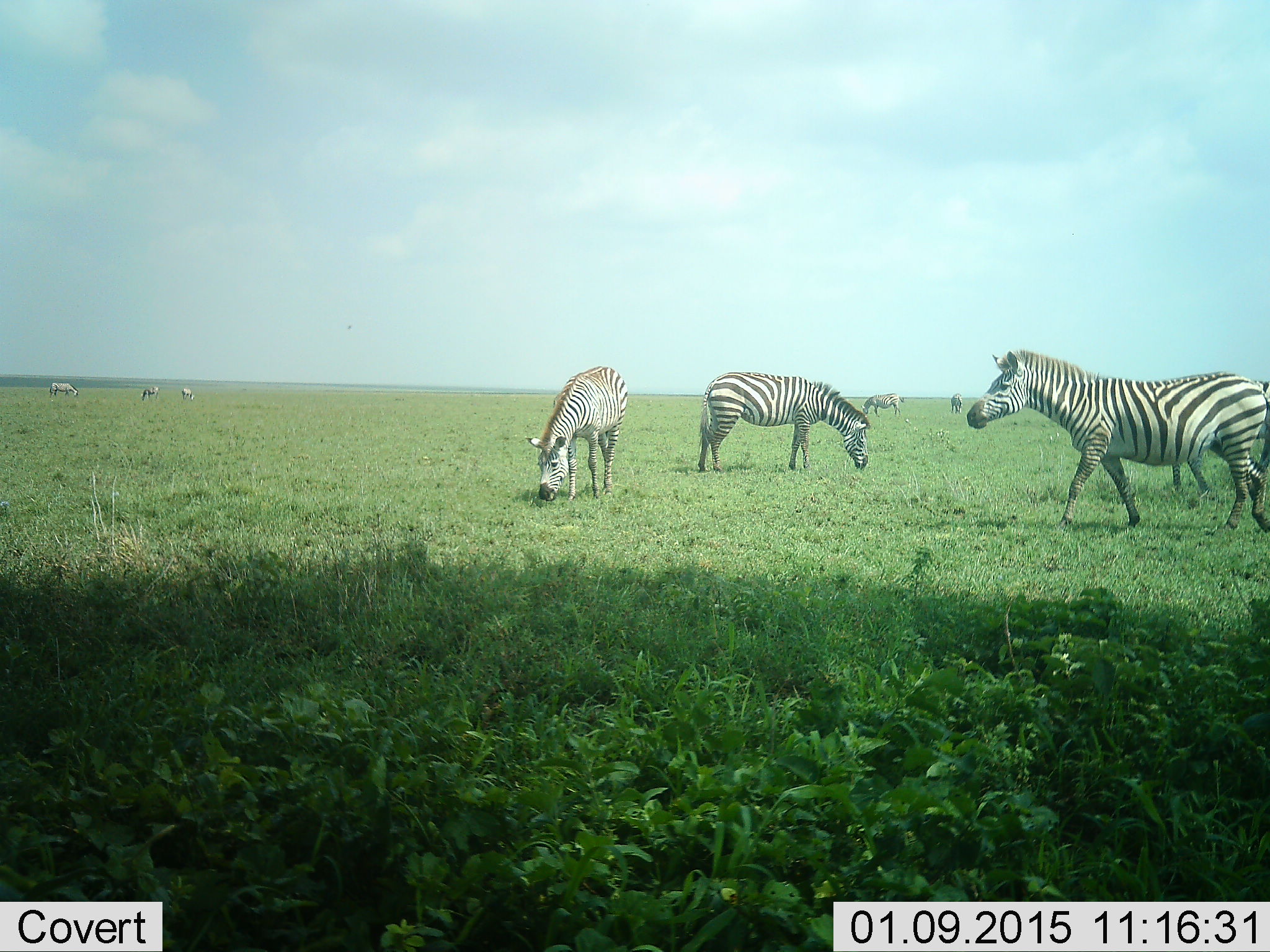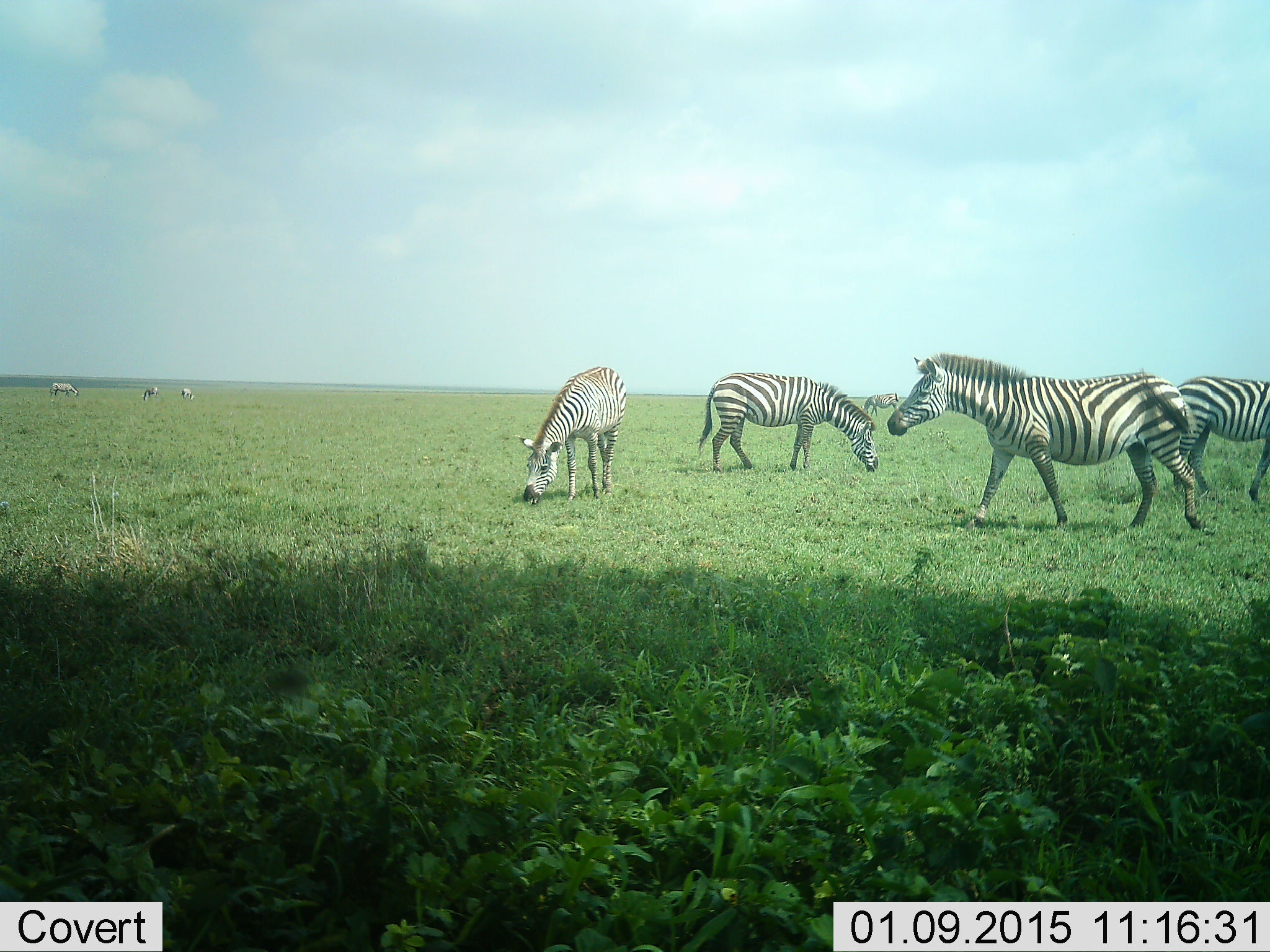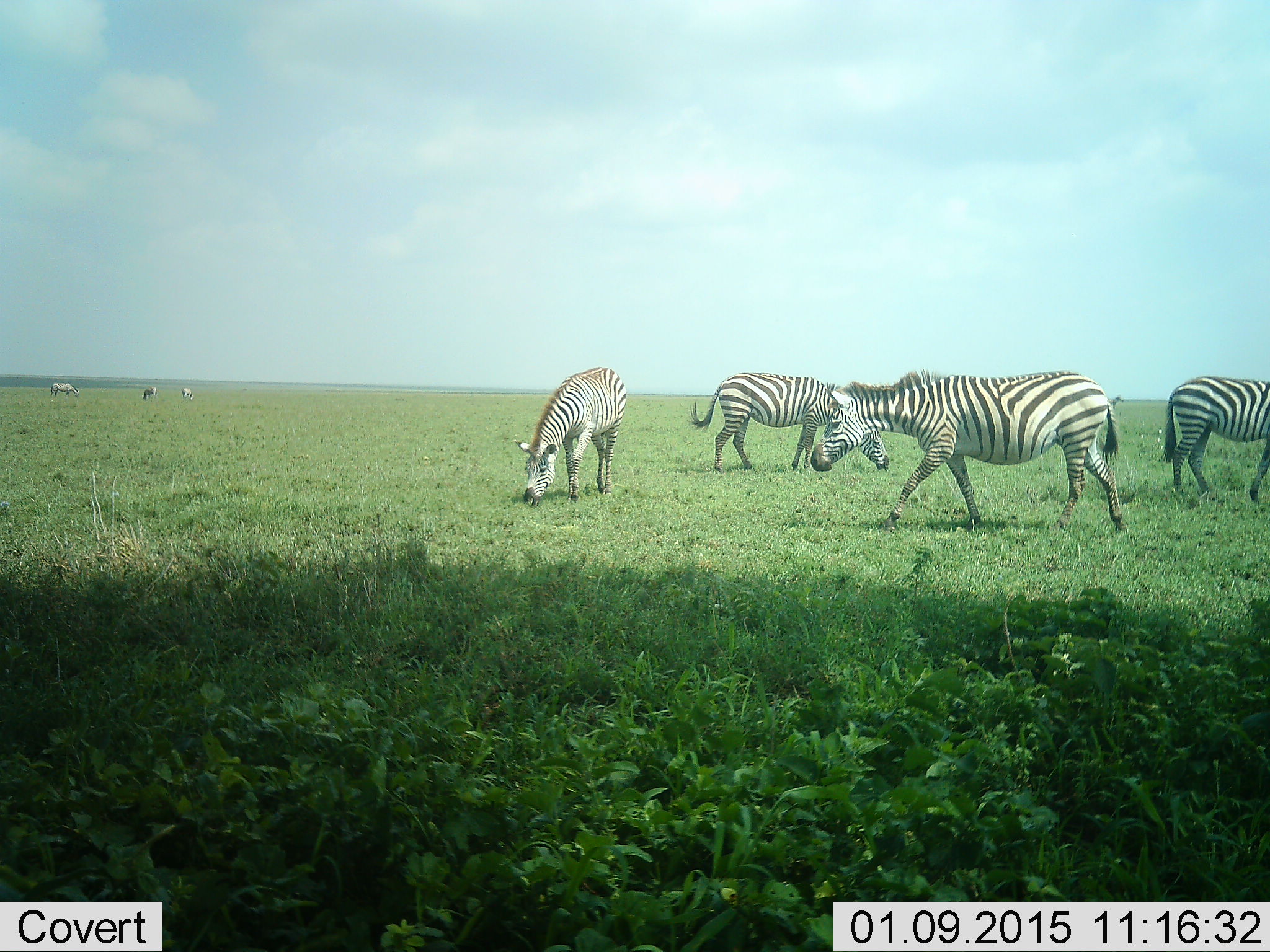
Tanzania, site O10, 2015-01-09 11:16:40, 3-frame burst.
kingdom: Animalia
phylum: Chordata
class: Mammalia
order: Perissodactyla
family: Equidae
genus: Equus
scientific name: Equus quagga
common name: plains zebra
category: zebra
Zebra (plains zebra) (Equus quagga), count 8. Behavior (volunteer vote fractions): standing 60%, resting 0%, moving 100%, interacting 0%. Young present (vote fraction): 0%. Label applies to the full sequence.